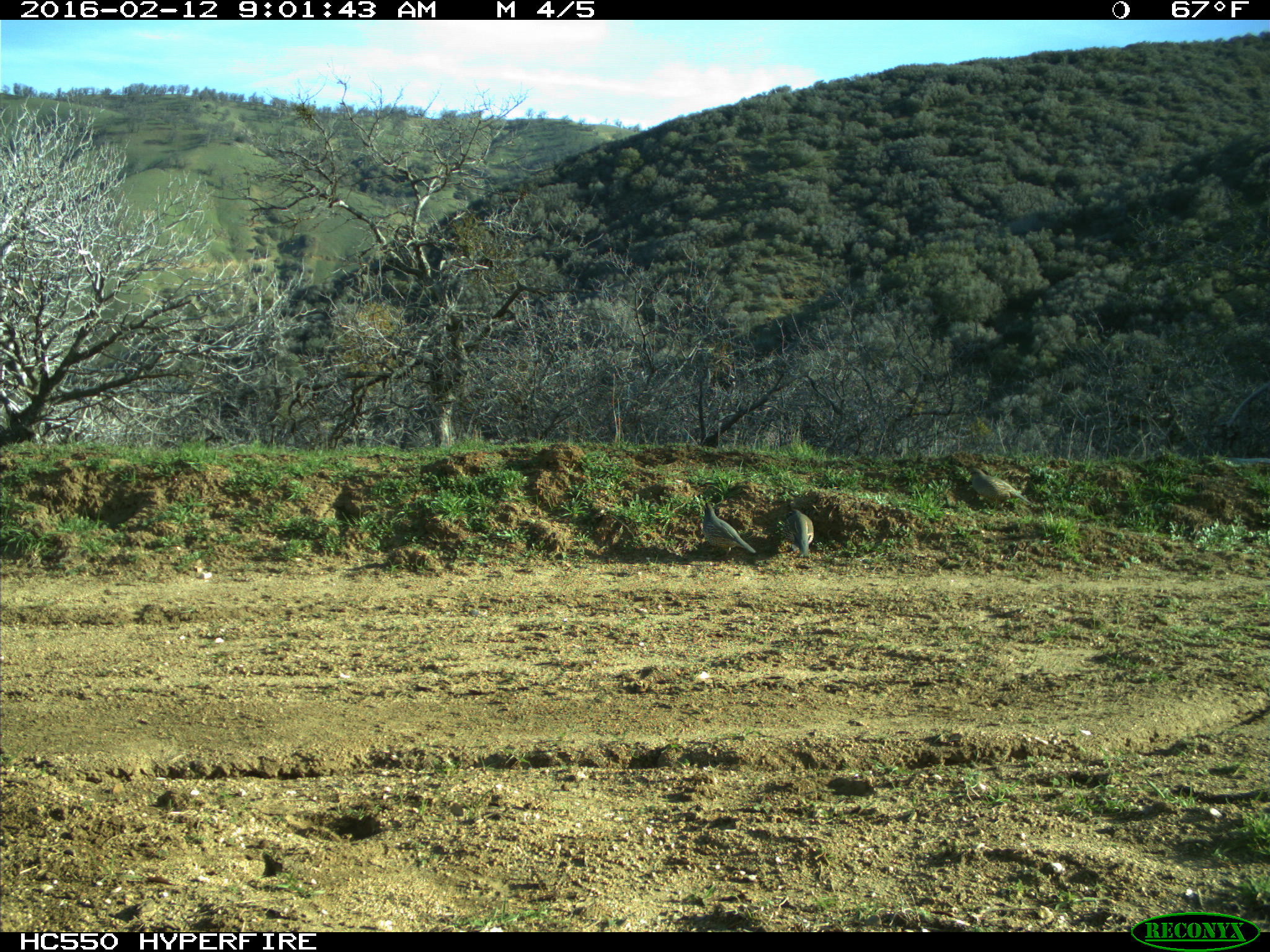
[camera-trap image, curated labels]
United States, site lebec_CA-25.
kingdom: Animalia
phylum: Chordata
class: Aves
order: Galliformes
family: Odontophoridae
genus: Callipepla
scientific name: Callipepla californica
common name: california quail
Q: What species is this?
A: Callipepla californica (california quail).